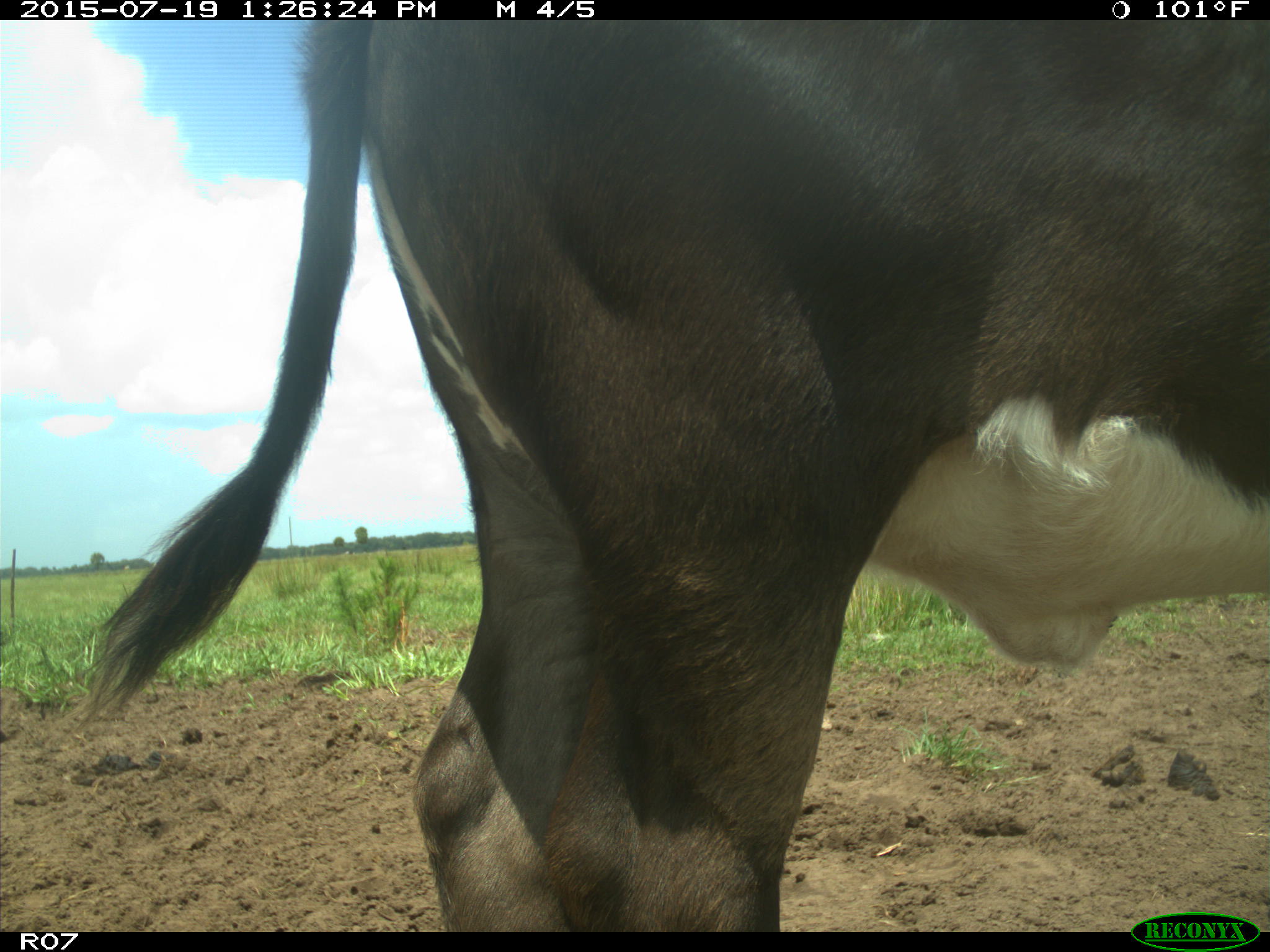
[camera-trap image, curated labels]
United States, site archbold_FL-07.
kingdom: Animalia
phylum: Chordata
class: Mammalia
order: Artiodactyla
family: Bovidae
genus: Bos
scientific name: Bos taurus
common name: domestic cow